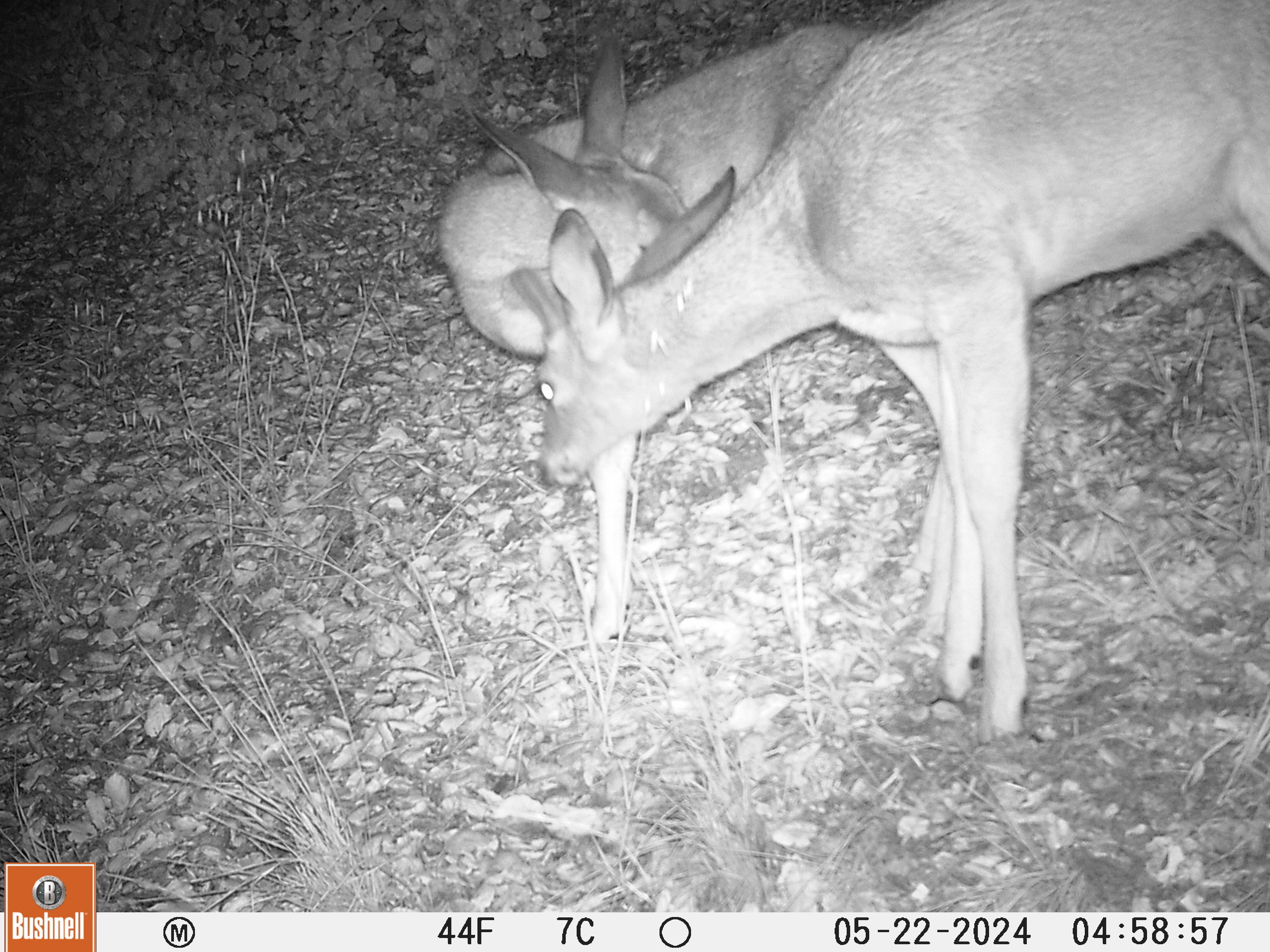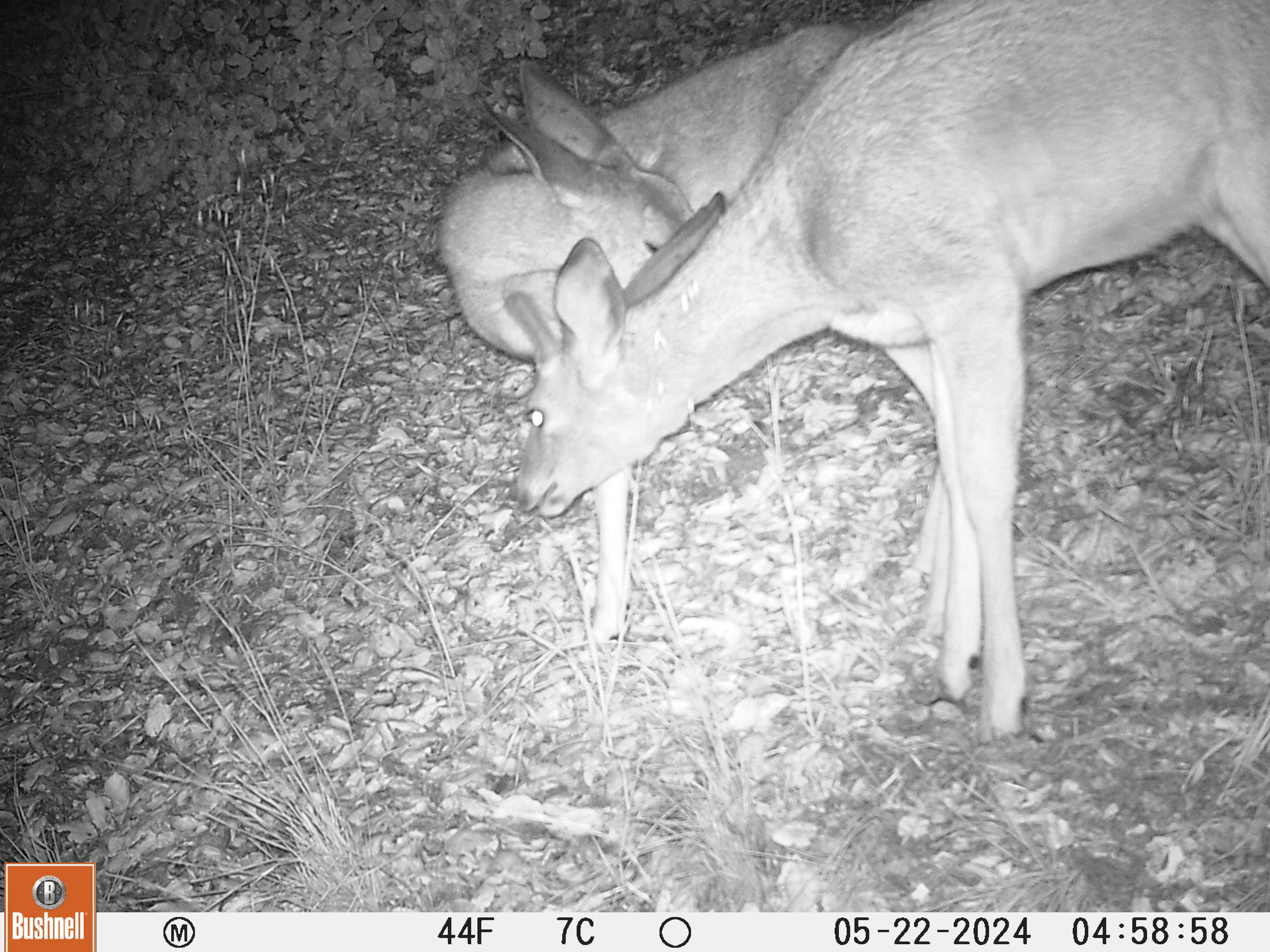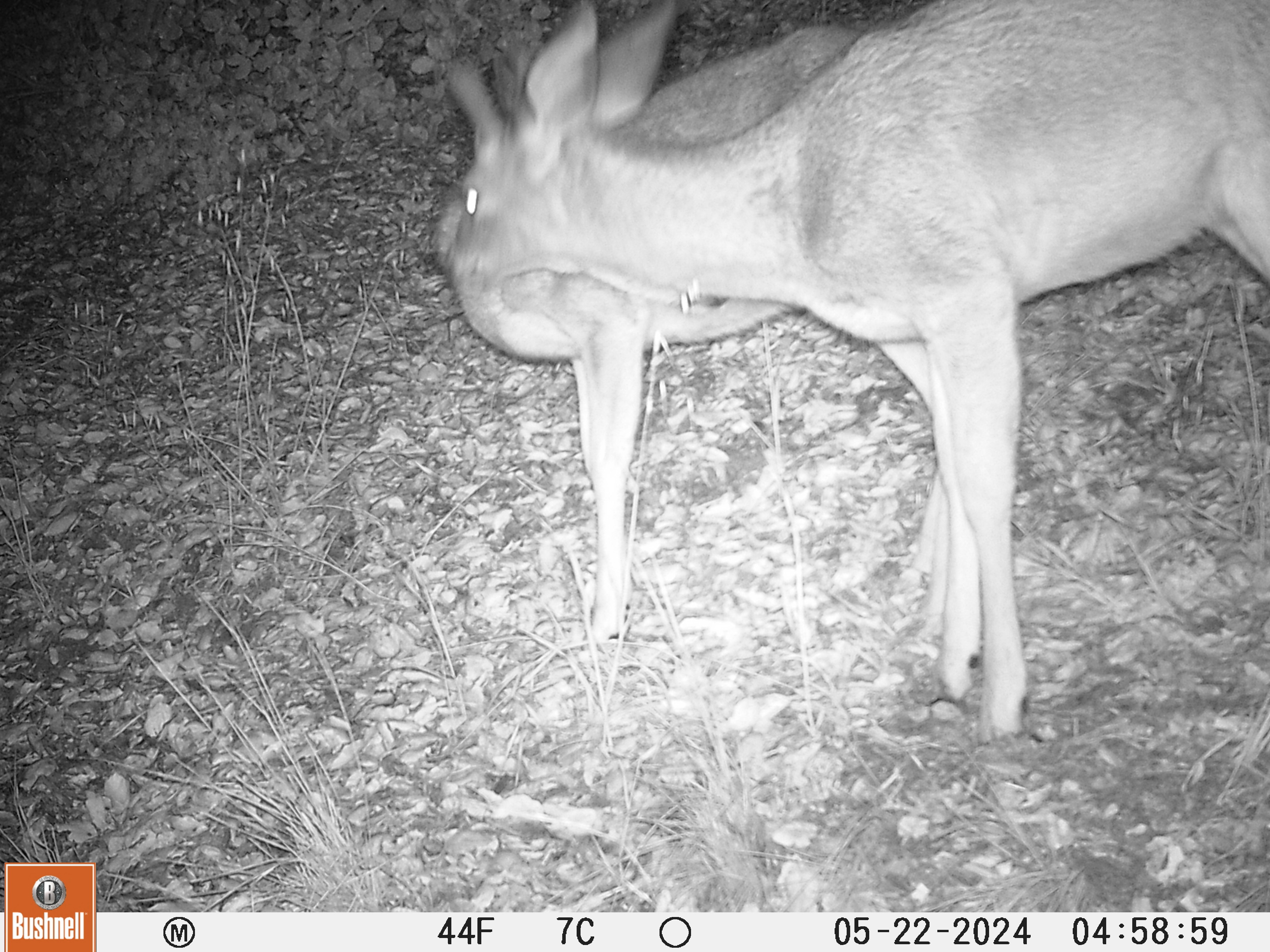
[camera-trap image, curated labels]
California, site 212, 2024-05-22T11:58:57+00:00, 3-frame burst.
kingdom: Animalia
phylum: Chordata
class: Mammalia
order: Artiodactyla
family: Cervidae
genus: Odocoileus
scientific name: Odocoileus hemionus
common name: mule deer